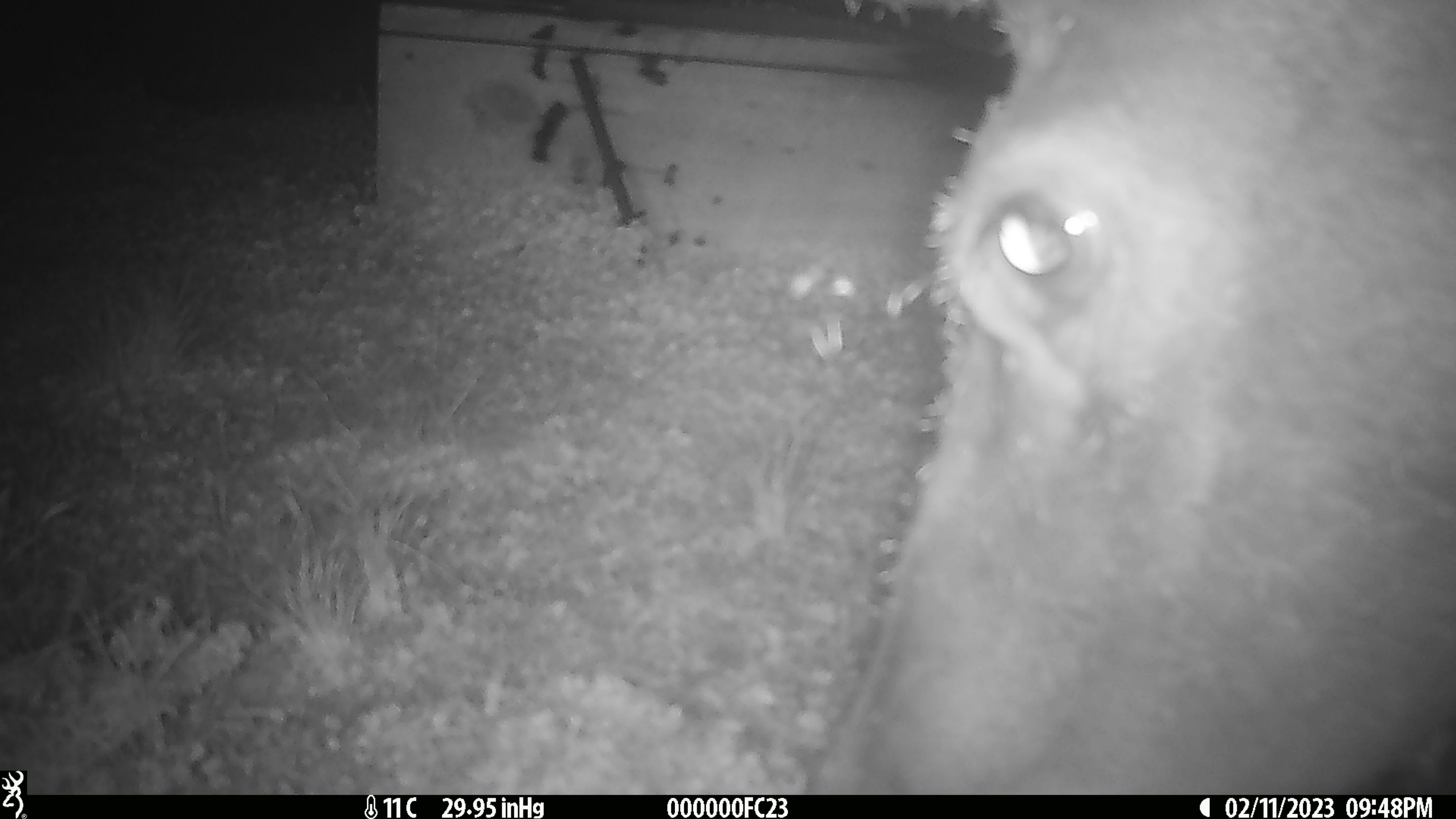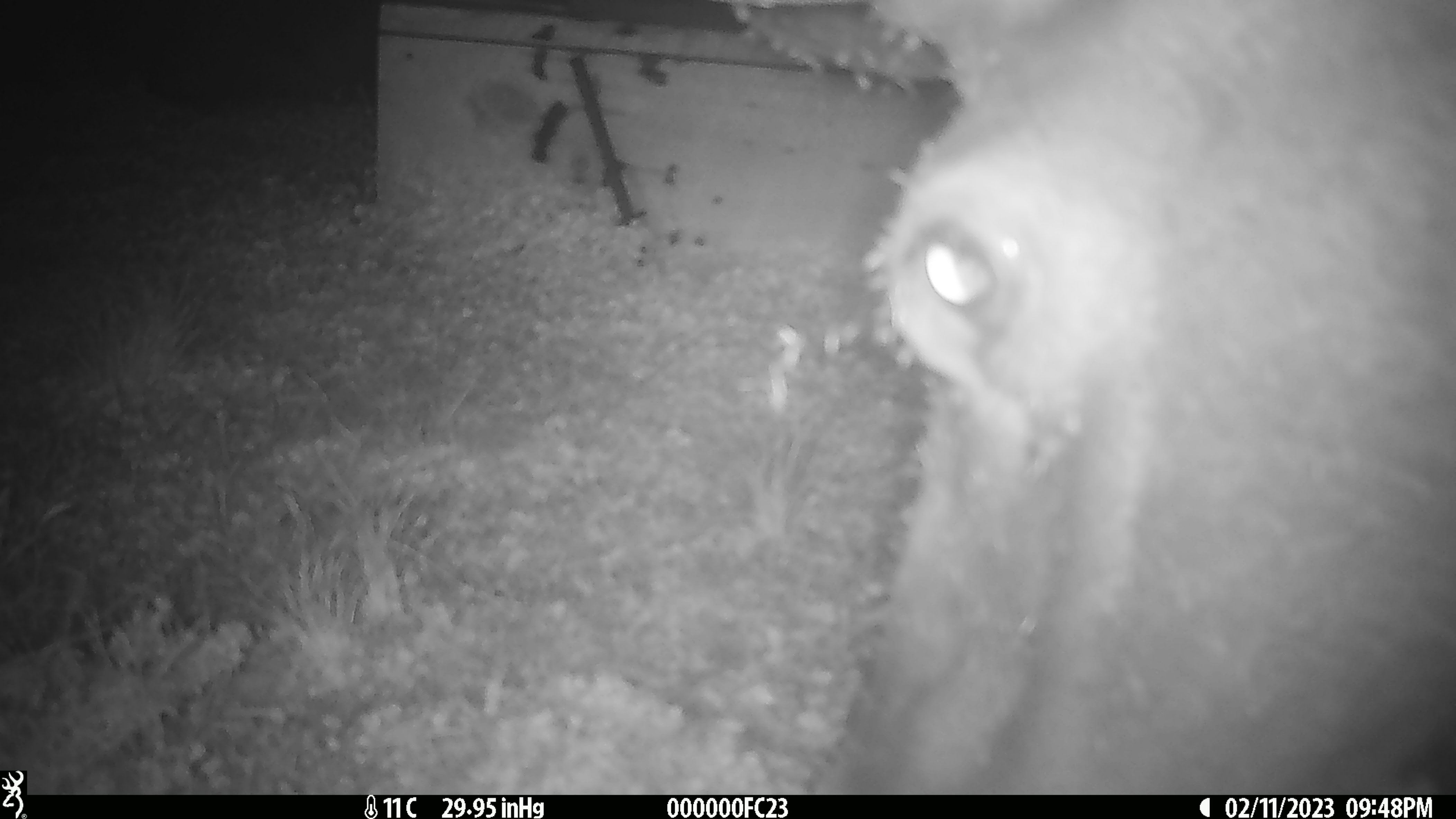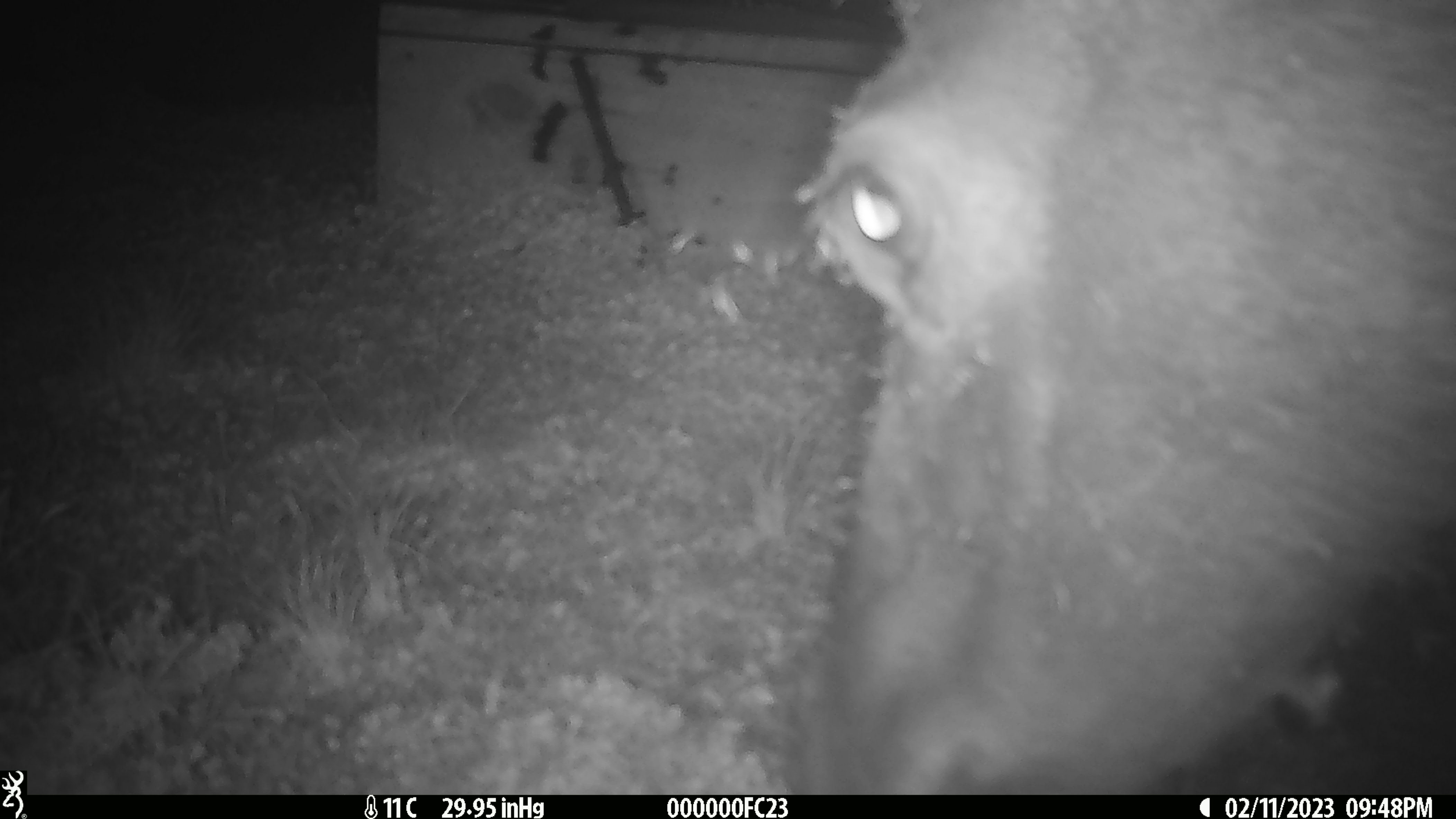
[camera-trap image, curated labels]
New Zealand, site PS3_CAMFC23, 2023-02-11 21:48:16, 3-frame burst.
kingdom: Animalia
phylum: Chordata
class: Mammalia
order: Artiodactyla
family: Cervidae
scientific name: Cervidae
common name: deer